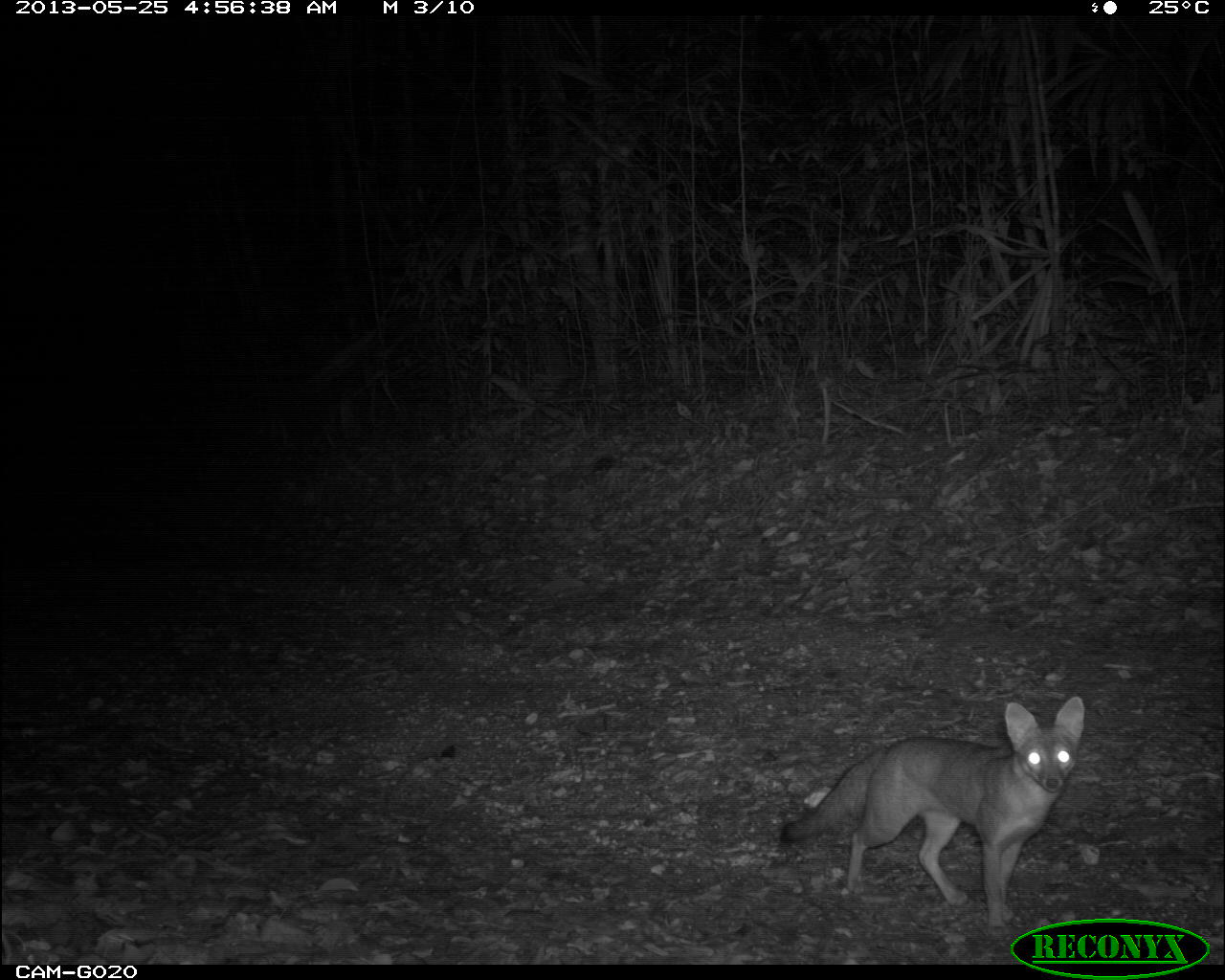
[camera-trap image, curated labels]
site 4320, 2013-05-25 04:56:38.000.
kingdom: Animalia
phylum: Chordata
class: Mammalia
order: Carnivora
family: Canidae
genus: Urocyon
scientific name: Urocyon cinereoargenteus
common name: gray fox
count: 1